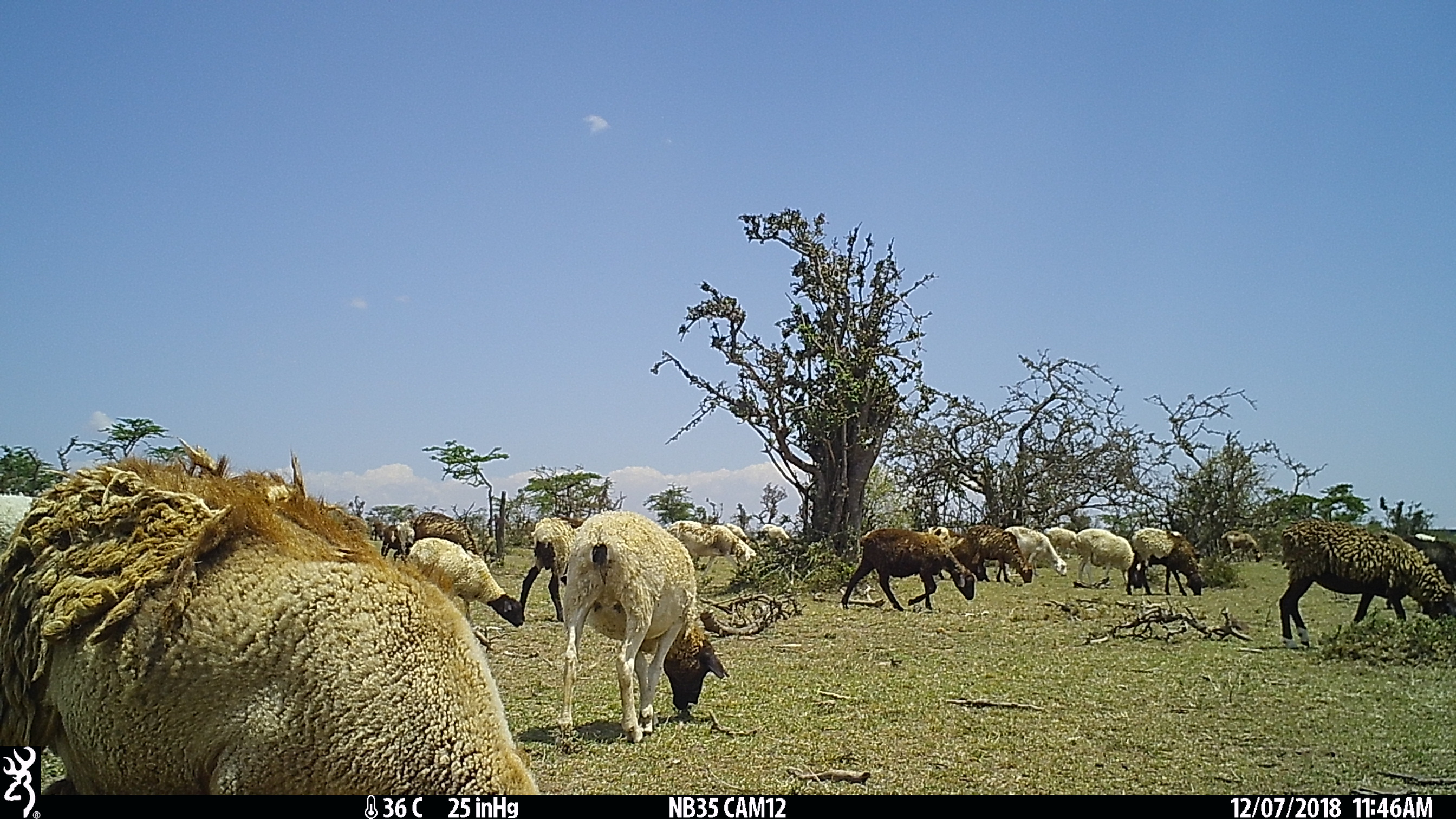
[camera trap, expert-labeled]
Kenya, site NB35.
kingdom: Animalia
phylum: Chordata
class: Mammalia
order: Artiodactyla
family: Bovidae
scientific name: Bovidae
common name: sheep or goat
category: shoat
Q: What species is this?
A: Shoat (sheep or goat) (Bovidae).